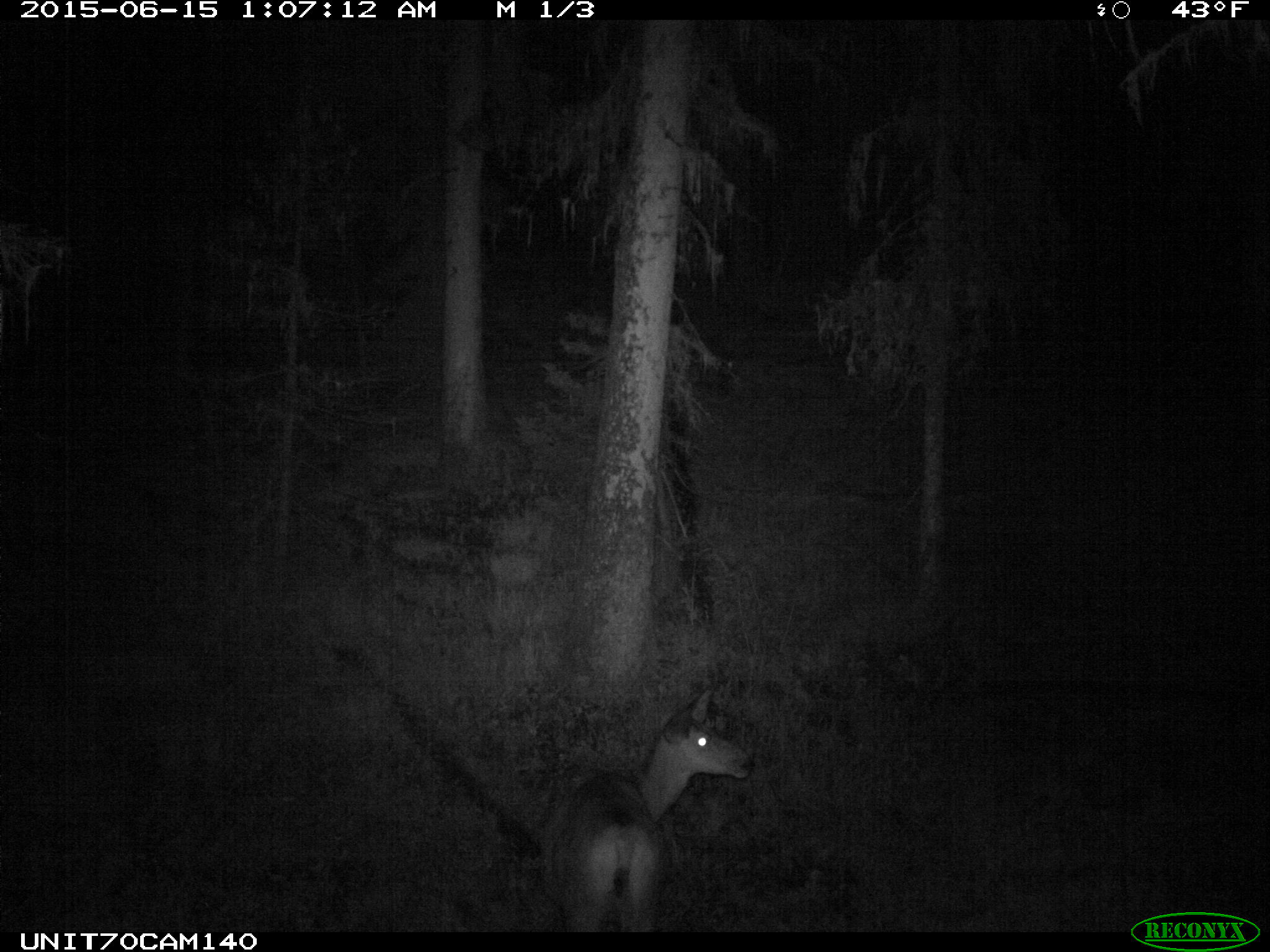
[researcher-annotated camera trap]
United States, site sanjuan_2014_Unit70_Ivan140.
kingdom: Animalia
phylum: Chordata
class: Mammalia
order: Artiodactyla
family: Cervidae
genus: Odocoileus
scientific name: Odocoileus hemionus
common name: mule deer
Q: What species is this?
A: Odocoileus hemionus (mule deer).